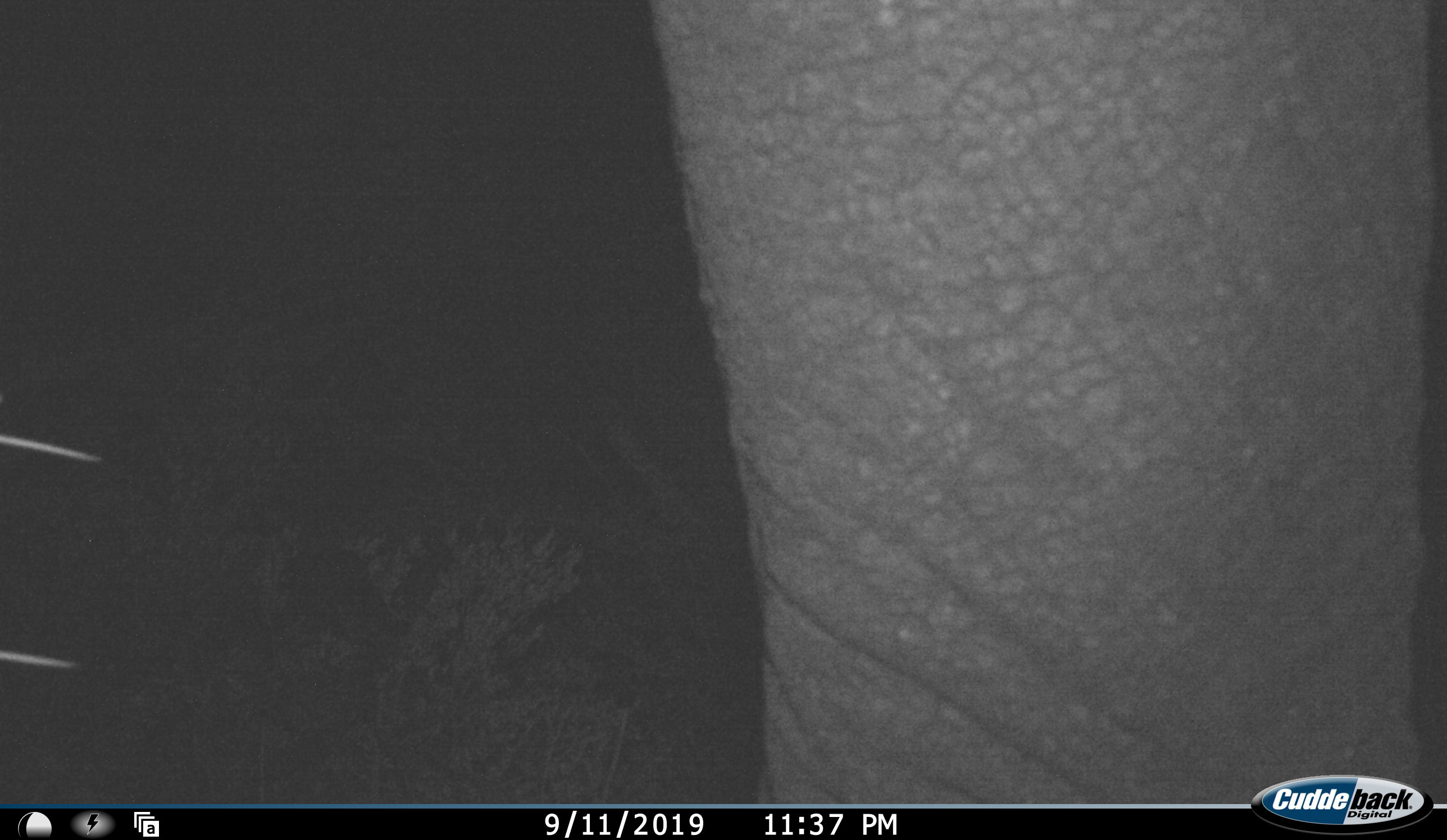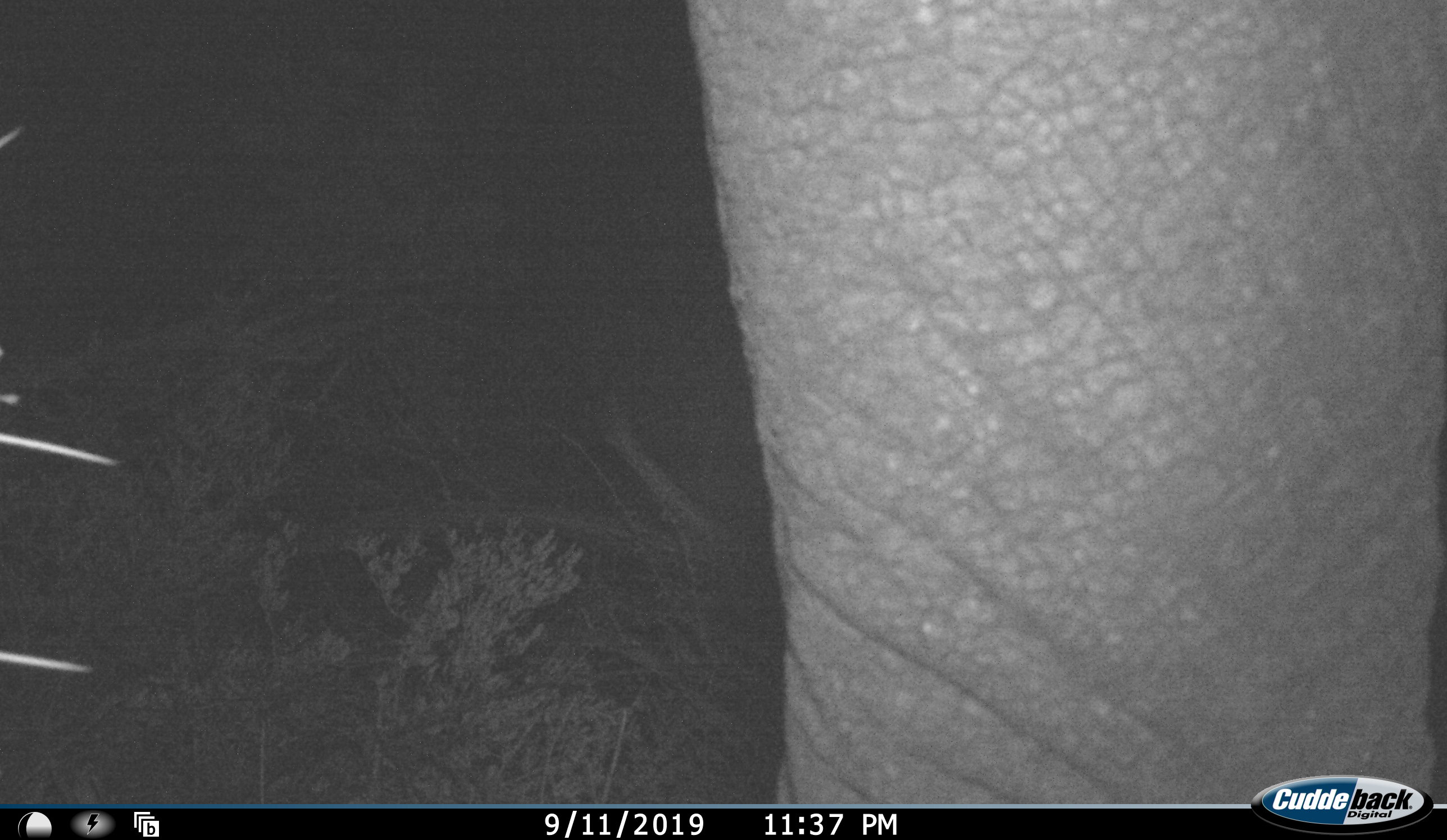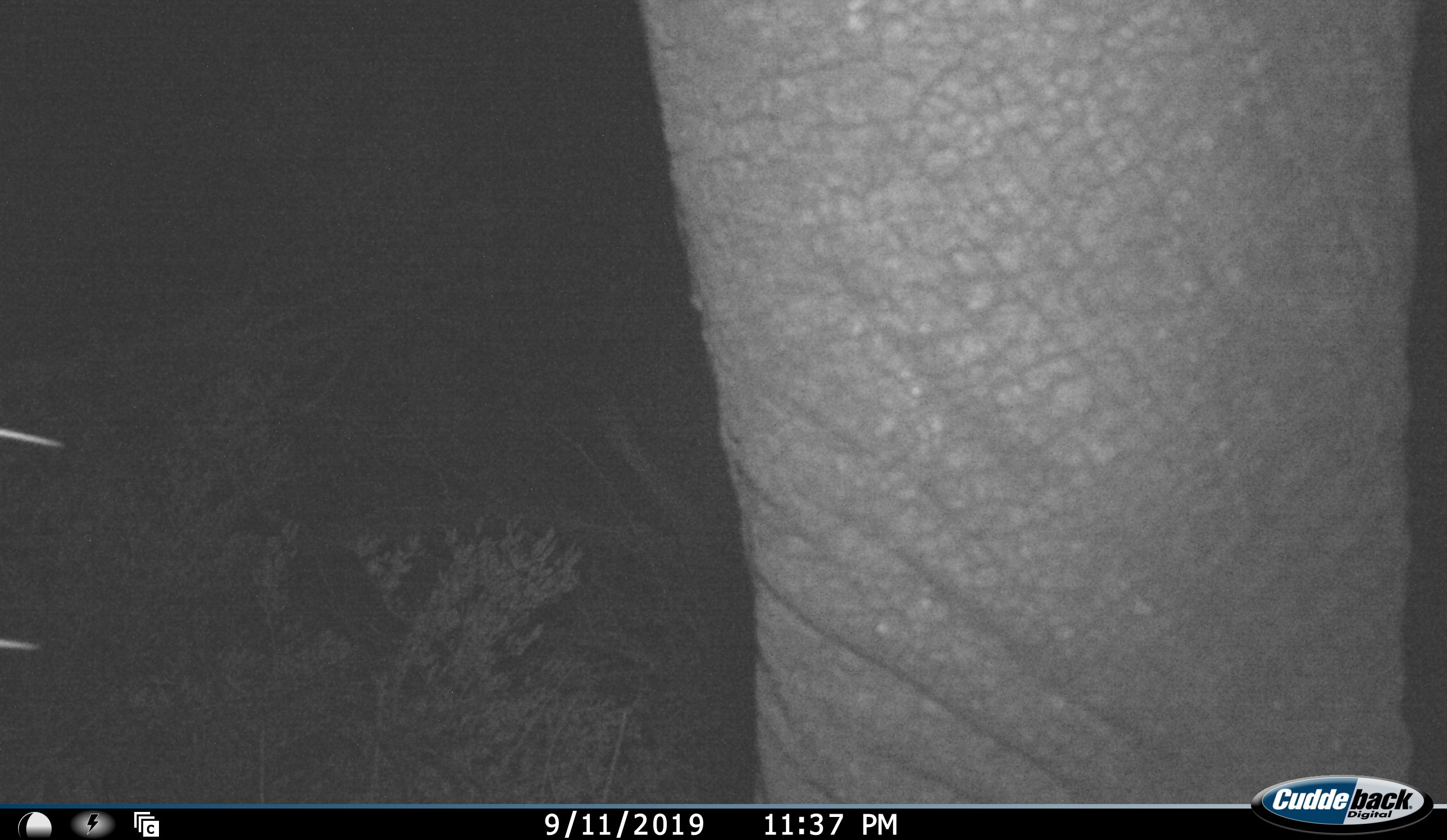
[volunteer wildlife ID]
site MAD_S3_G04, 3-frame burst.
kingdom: Animalia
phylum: Chordata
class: Mammalia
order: Proboscidea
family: Elephantidae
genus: Loxodonta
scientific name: Loxodonta africana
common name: african bush elephant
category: elephant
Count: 1.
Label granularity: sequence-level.